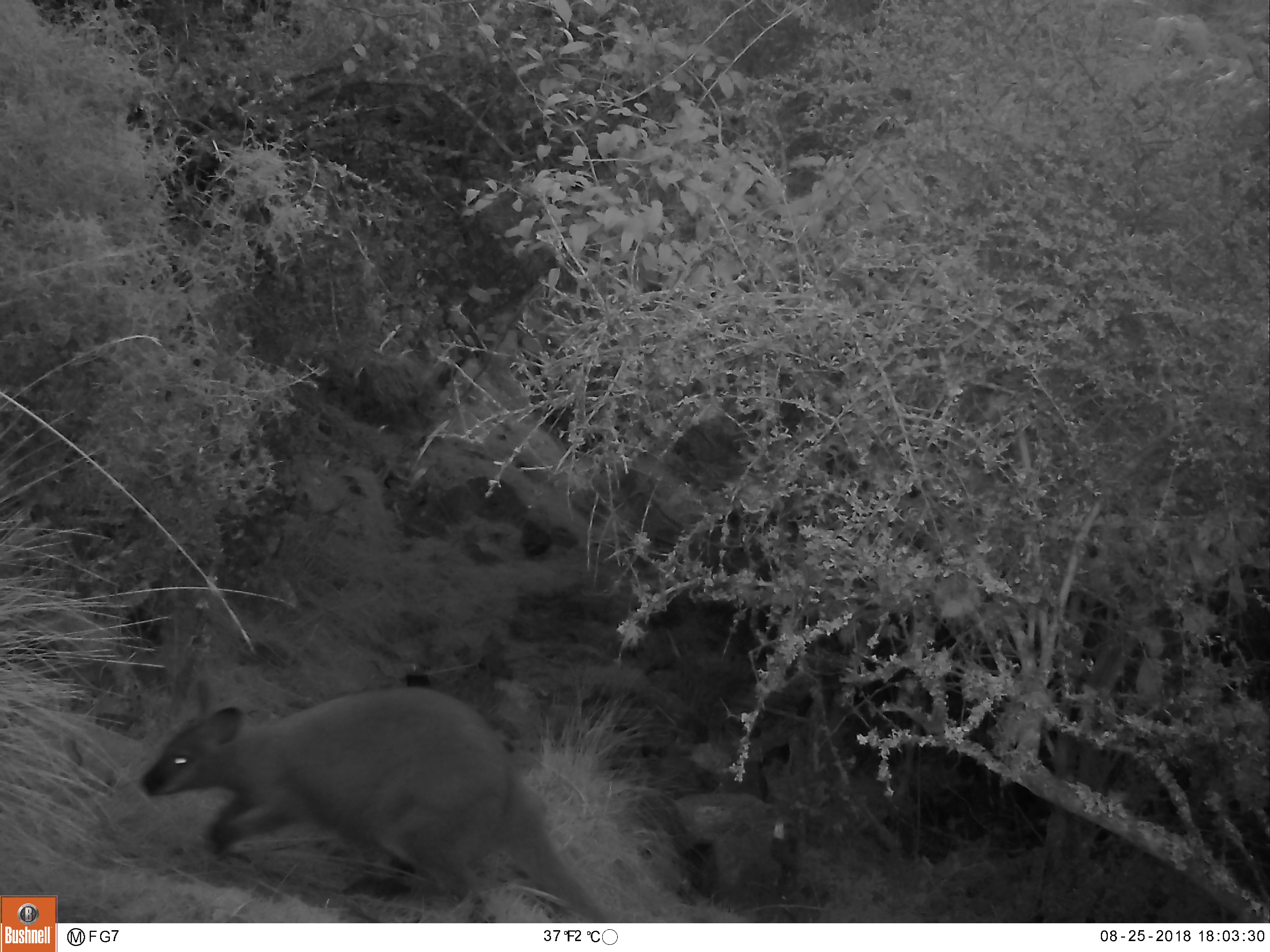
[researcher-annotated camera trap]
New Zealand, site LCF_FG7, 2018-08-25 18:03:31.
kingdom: Animalia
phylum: Chordata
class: Mammalia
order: Diprotodontia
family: Macropodidae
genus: Notamacropus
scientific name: Notamacropus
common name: wallaby